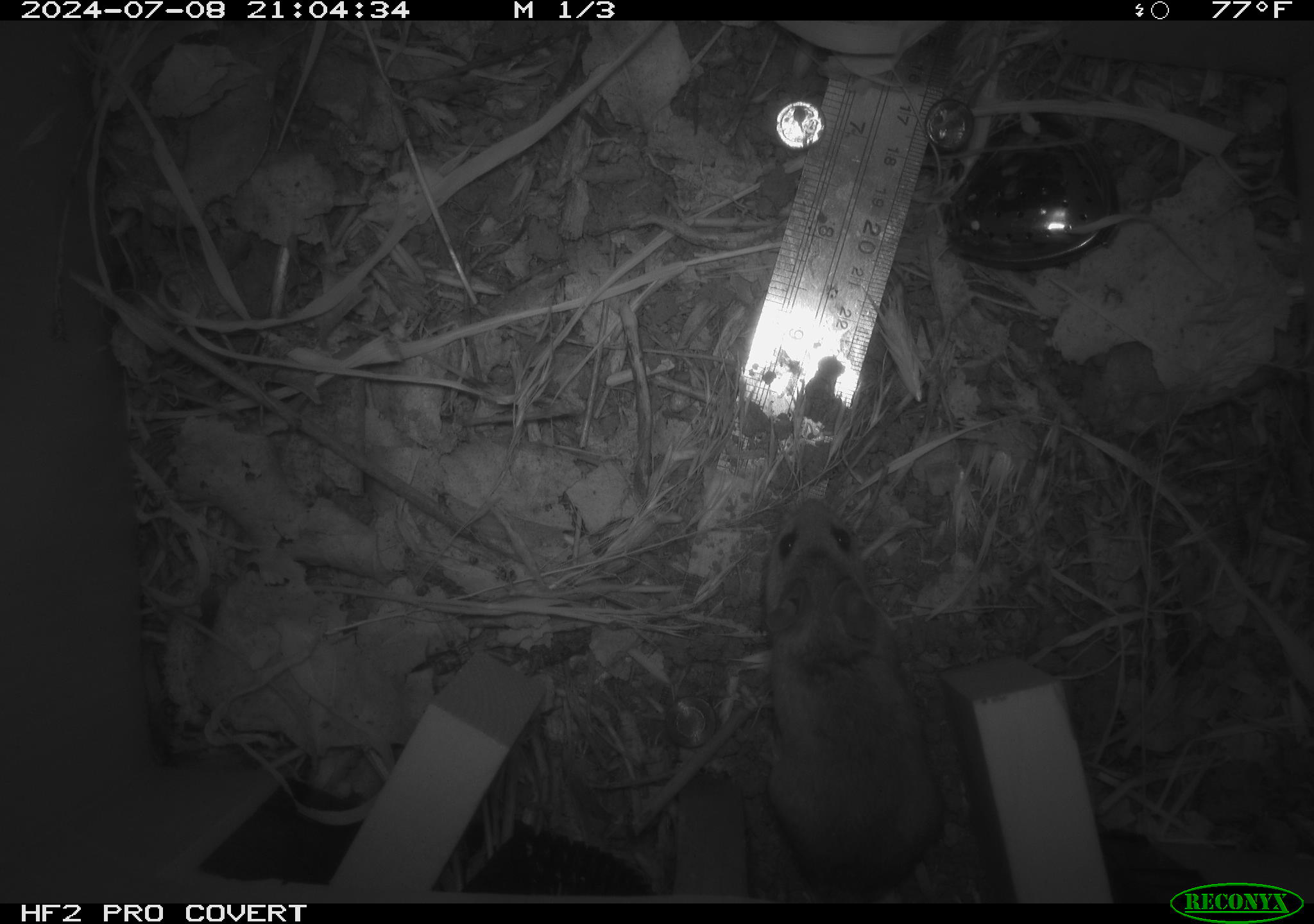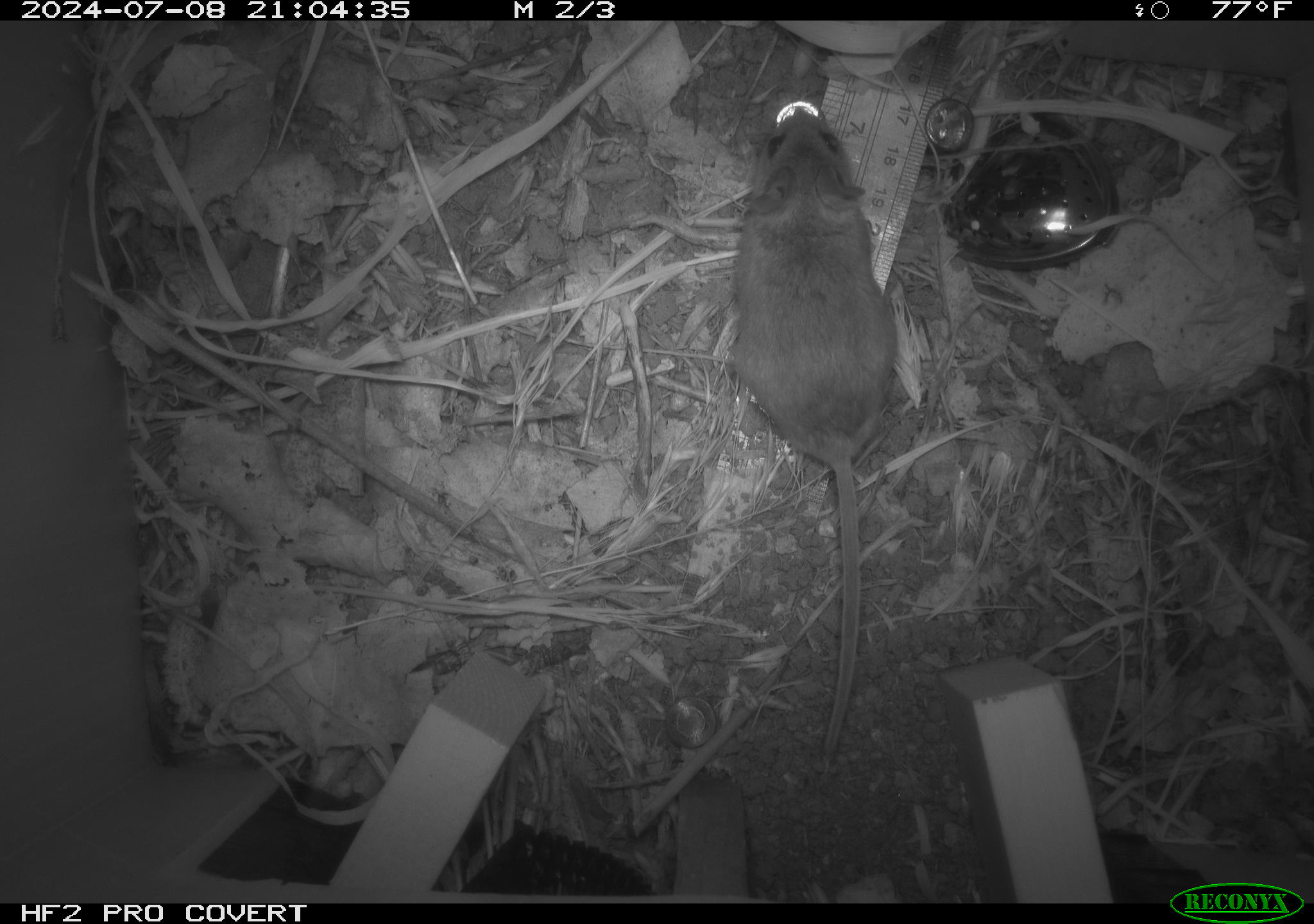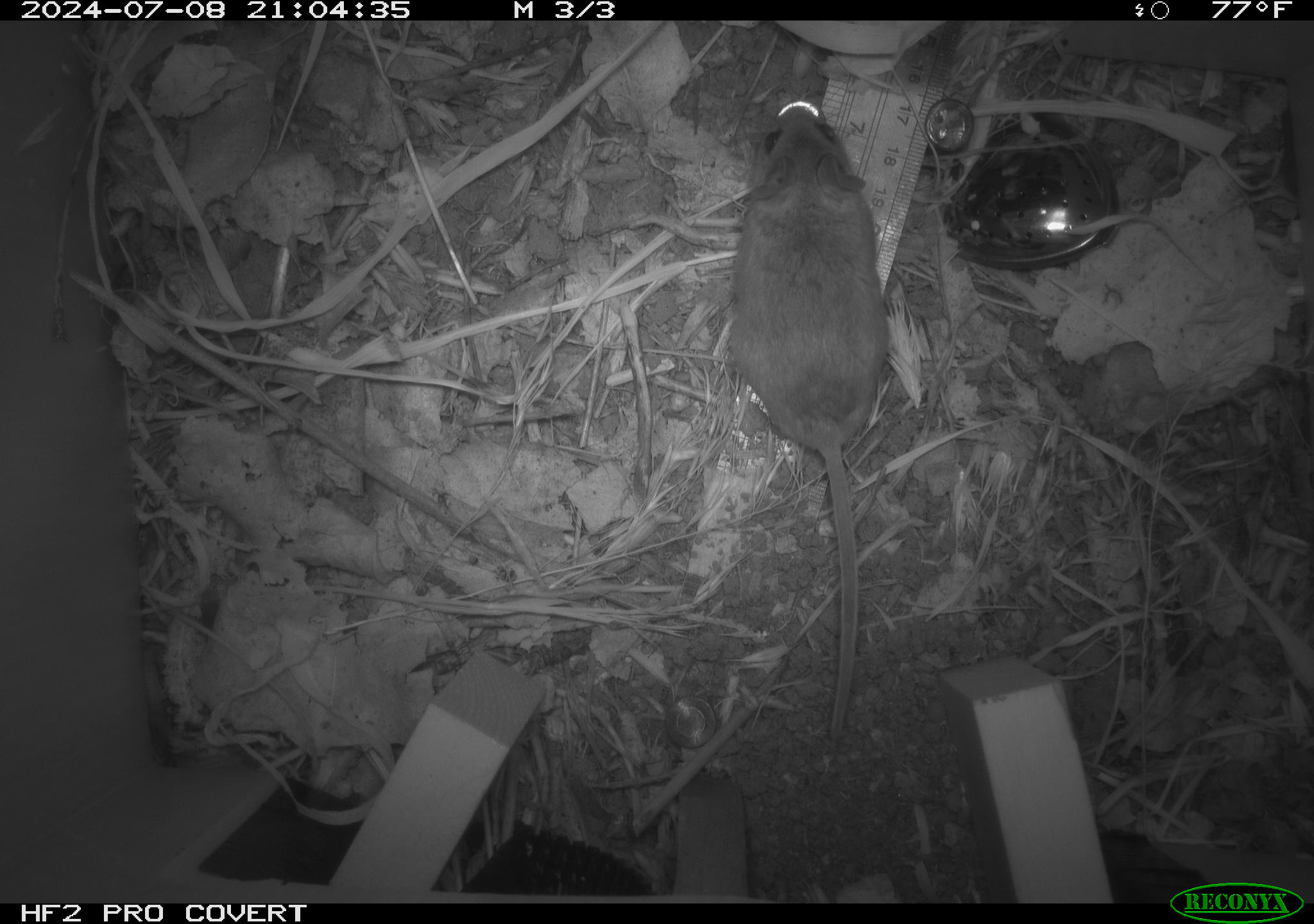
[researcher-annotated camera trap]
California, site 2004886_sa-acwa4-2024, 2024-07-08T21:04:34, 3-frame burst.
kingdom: Animalia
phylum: Chordata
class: Mammalia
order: Rodentia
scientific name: Rodentia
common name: mouse species